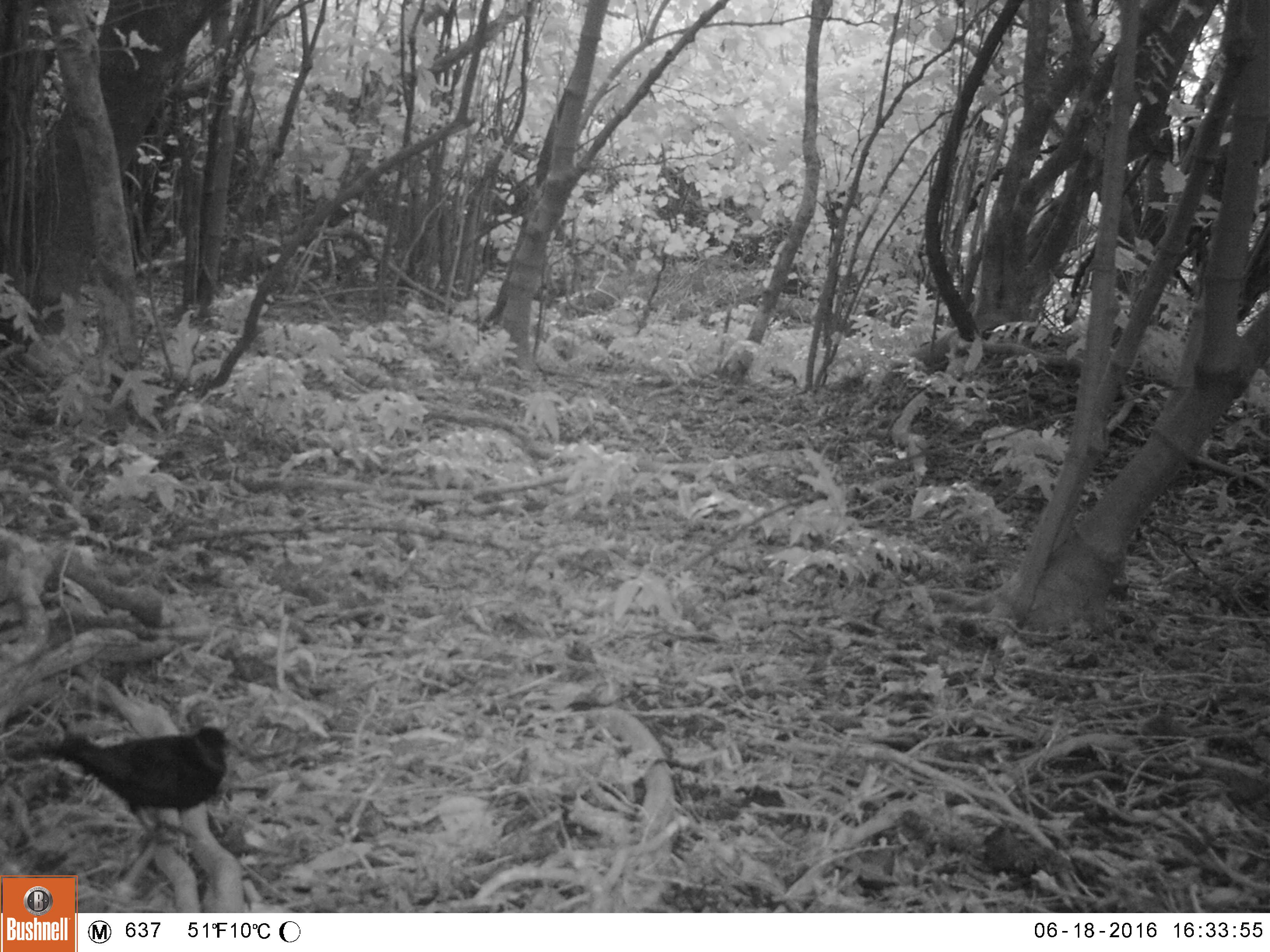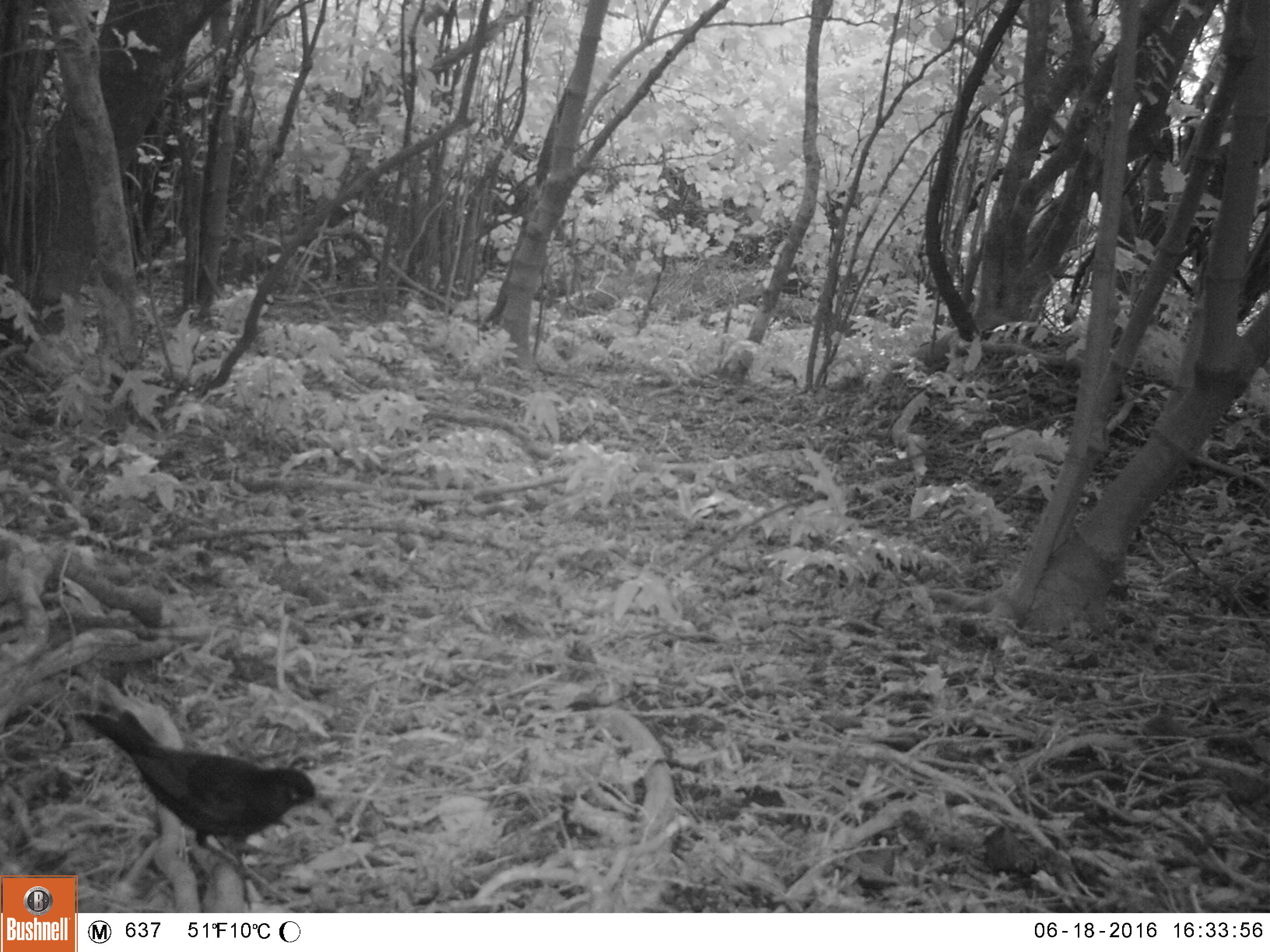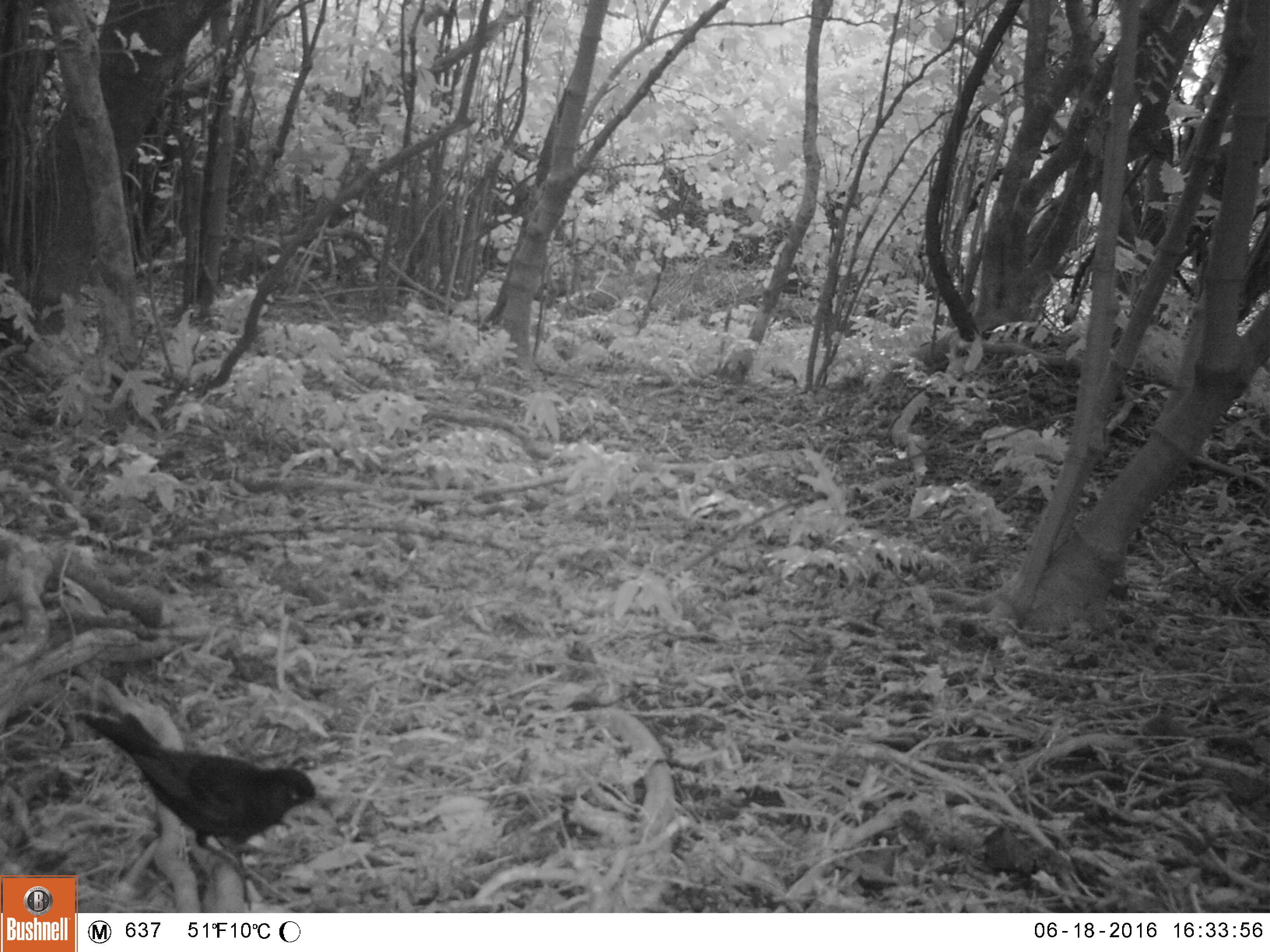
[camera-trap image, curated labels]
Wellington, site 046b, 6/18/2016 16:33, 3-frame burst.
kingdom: Animalia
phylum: Chordata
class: Aves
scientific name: Aves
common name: bird